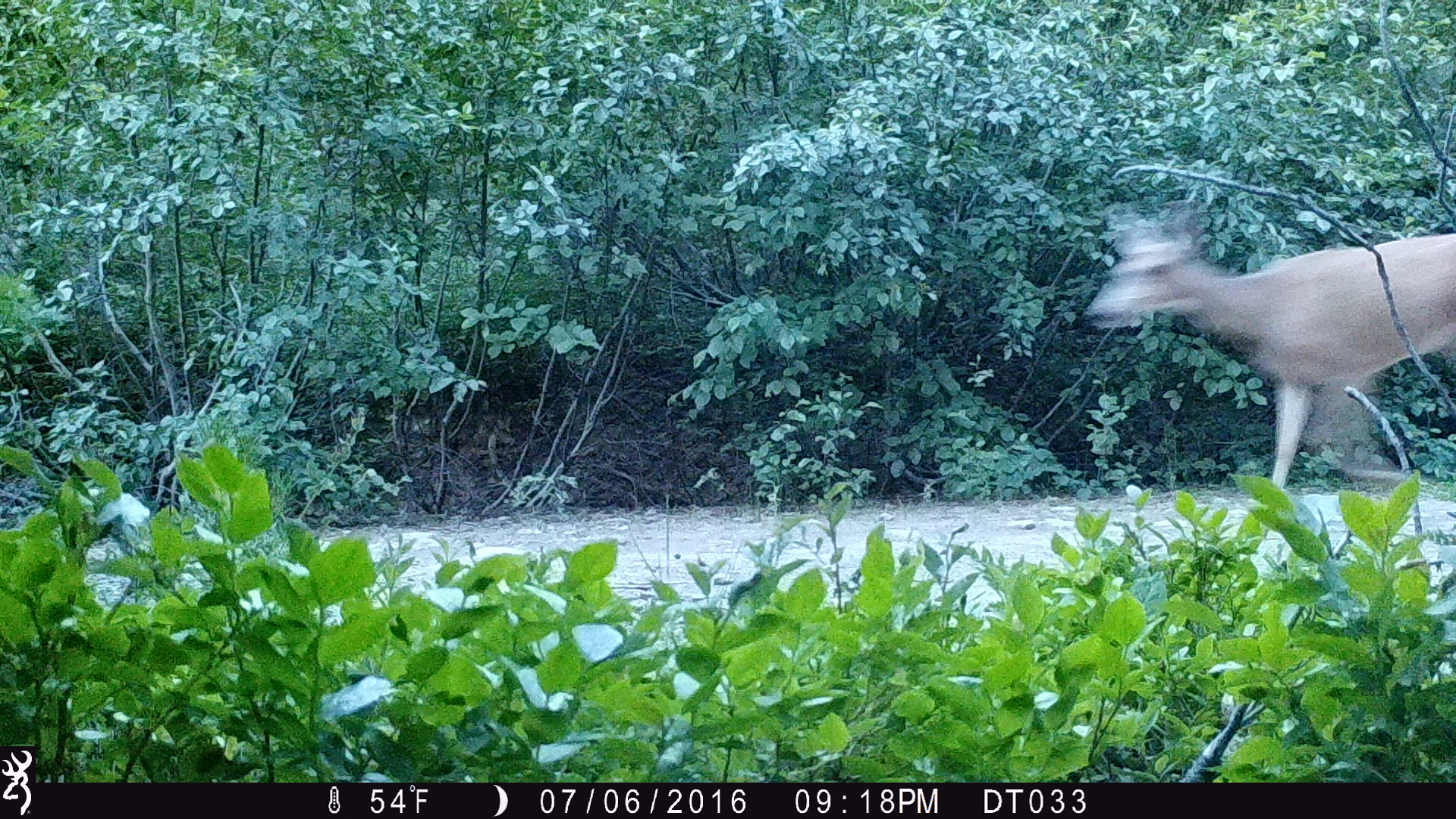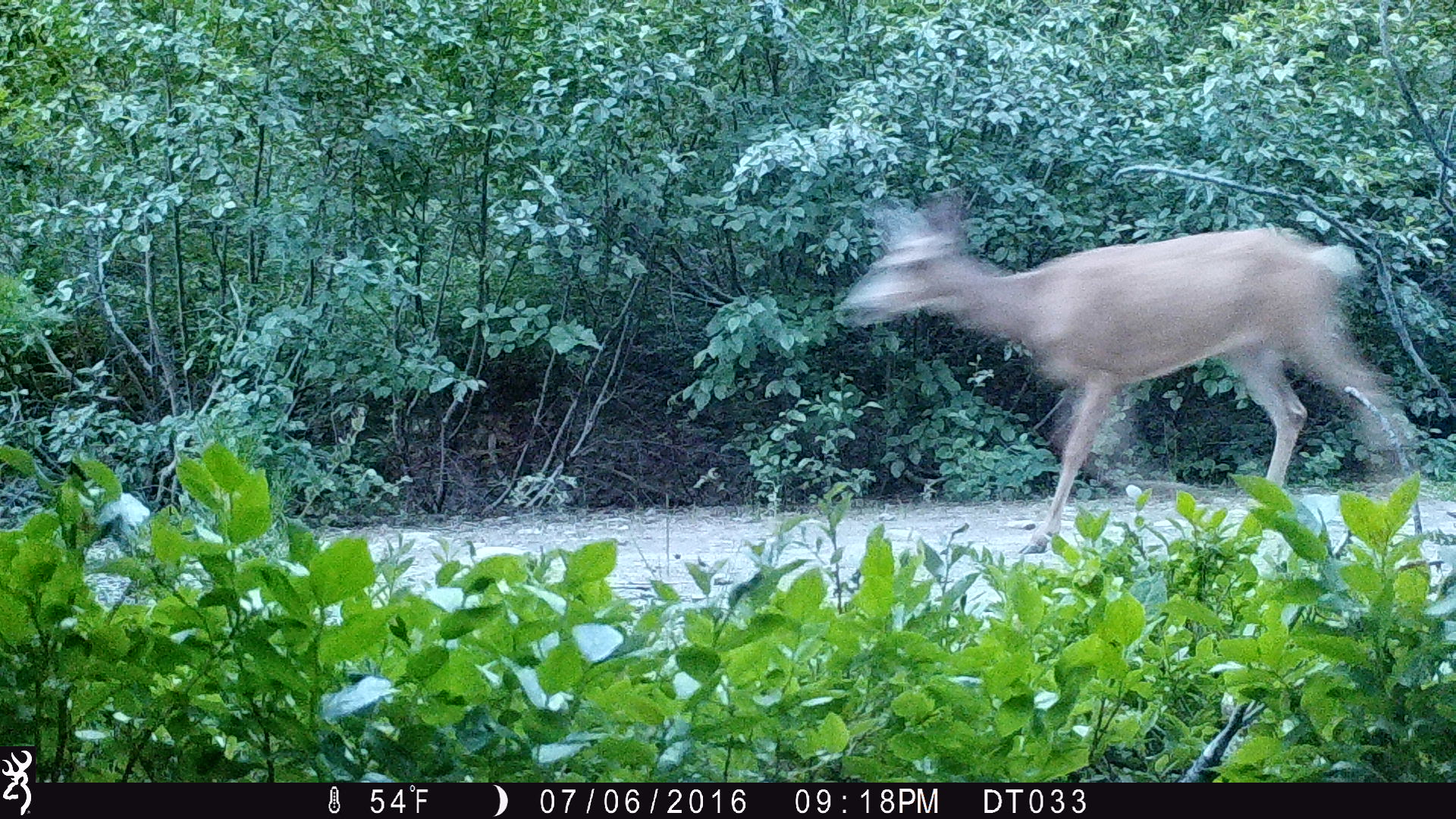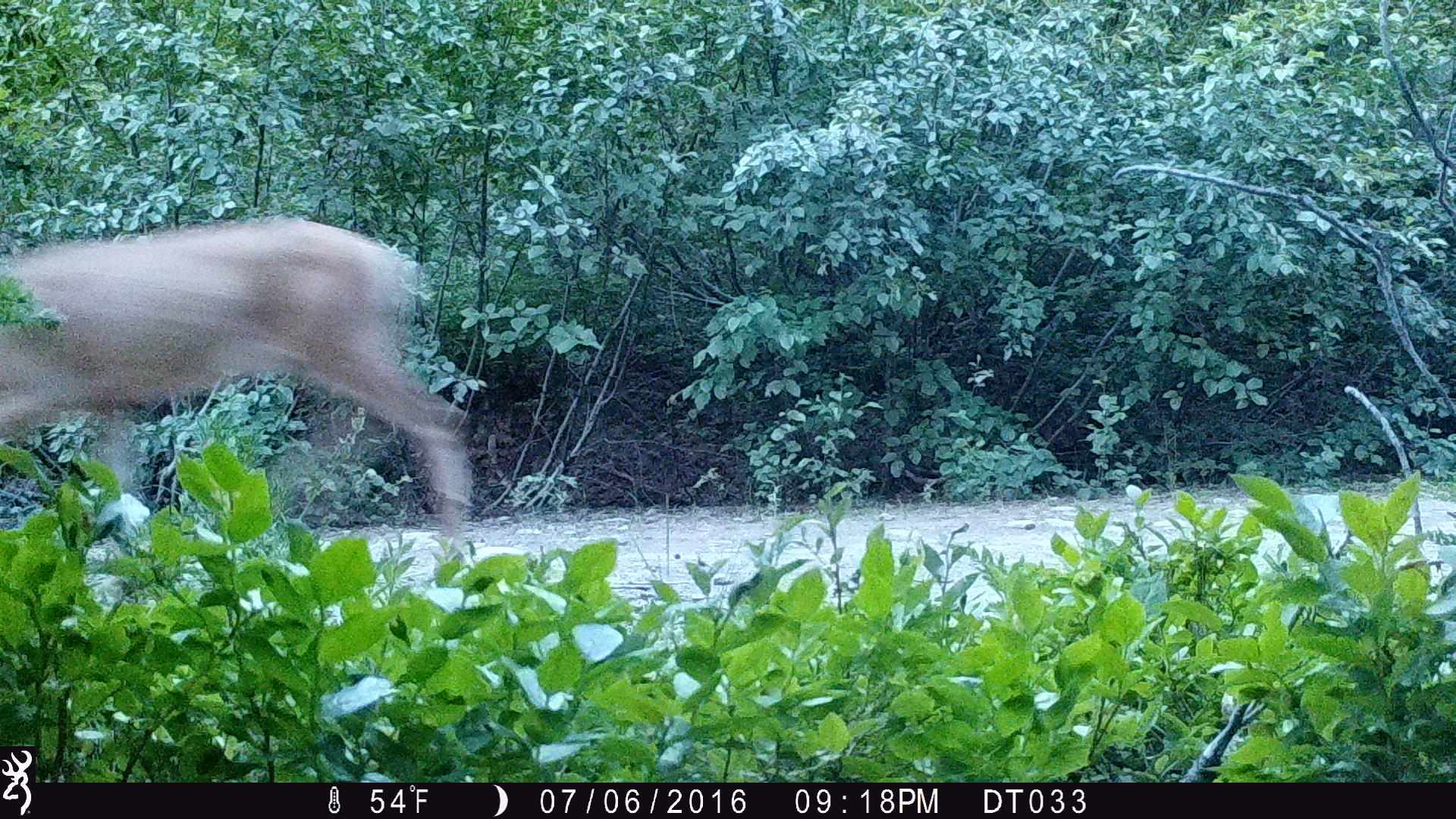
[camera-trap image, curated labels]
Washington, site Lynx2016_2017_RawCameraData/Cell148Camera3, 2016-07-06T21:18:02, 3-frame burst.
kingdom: Animalia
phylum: Chordata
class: Mammalia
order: Artiodactyla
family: Cervidae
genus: Odocoileus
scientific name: Odocoileus hemionus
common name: mule deer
Odocoileus hemionus (mule deer). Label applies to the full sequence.